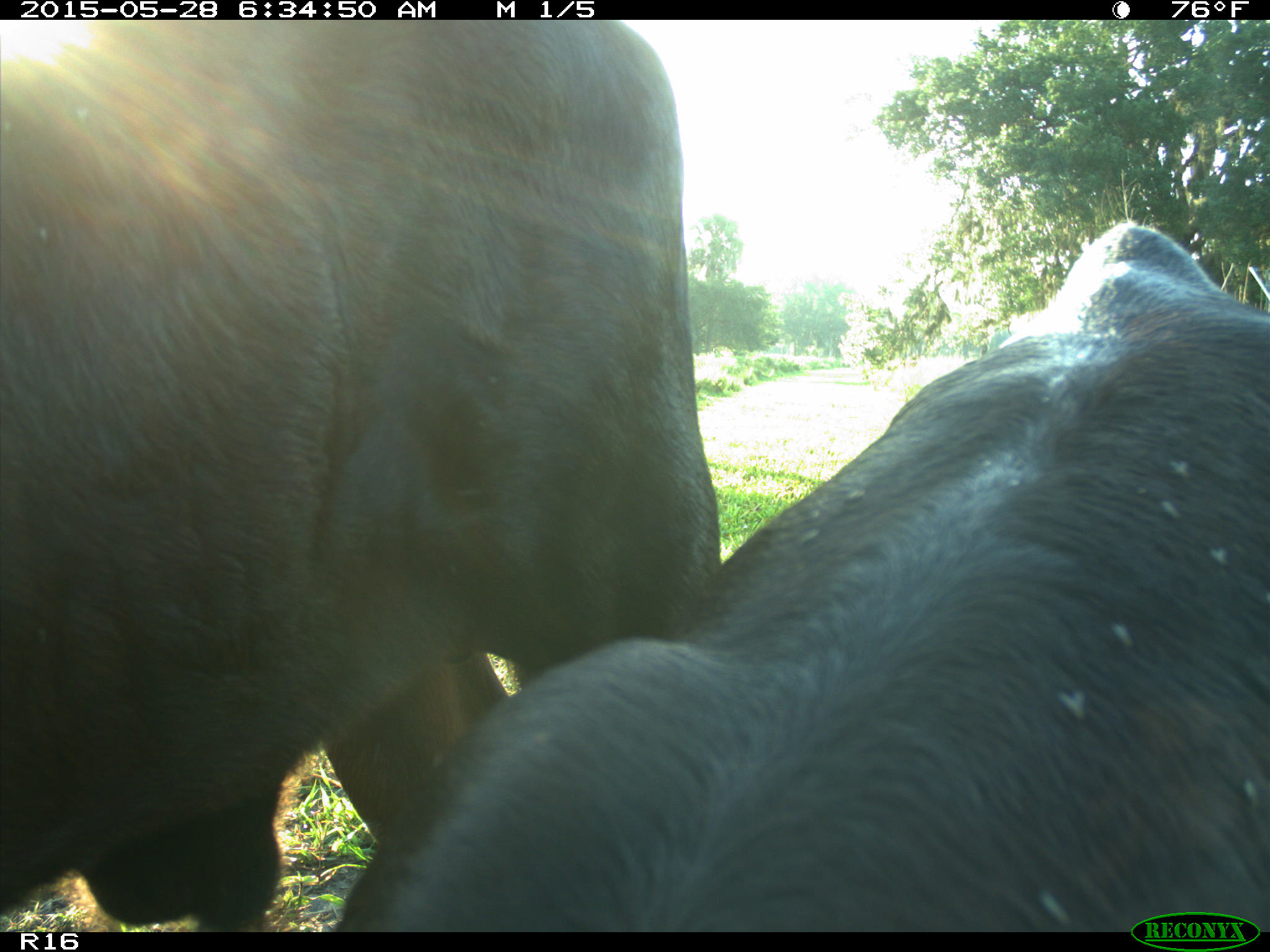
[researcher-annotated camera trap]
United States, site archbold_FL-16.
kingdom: Animalia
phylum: Chordata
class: Mammalia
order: Artiodactyla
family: Bovidae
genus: Bos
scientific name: Bos taurus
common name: domestic cow